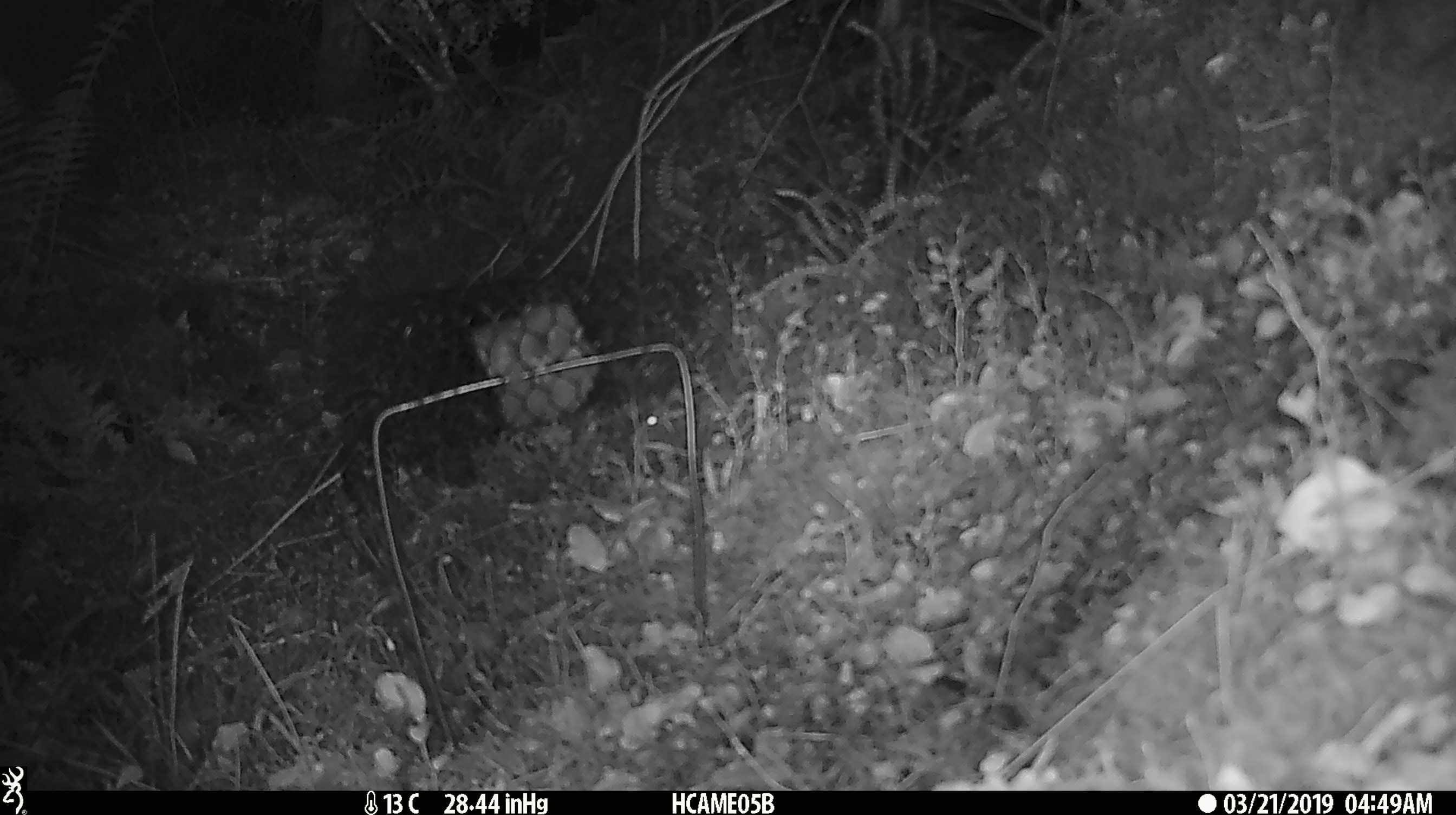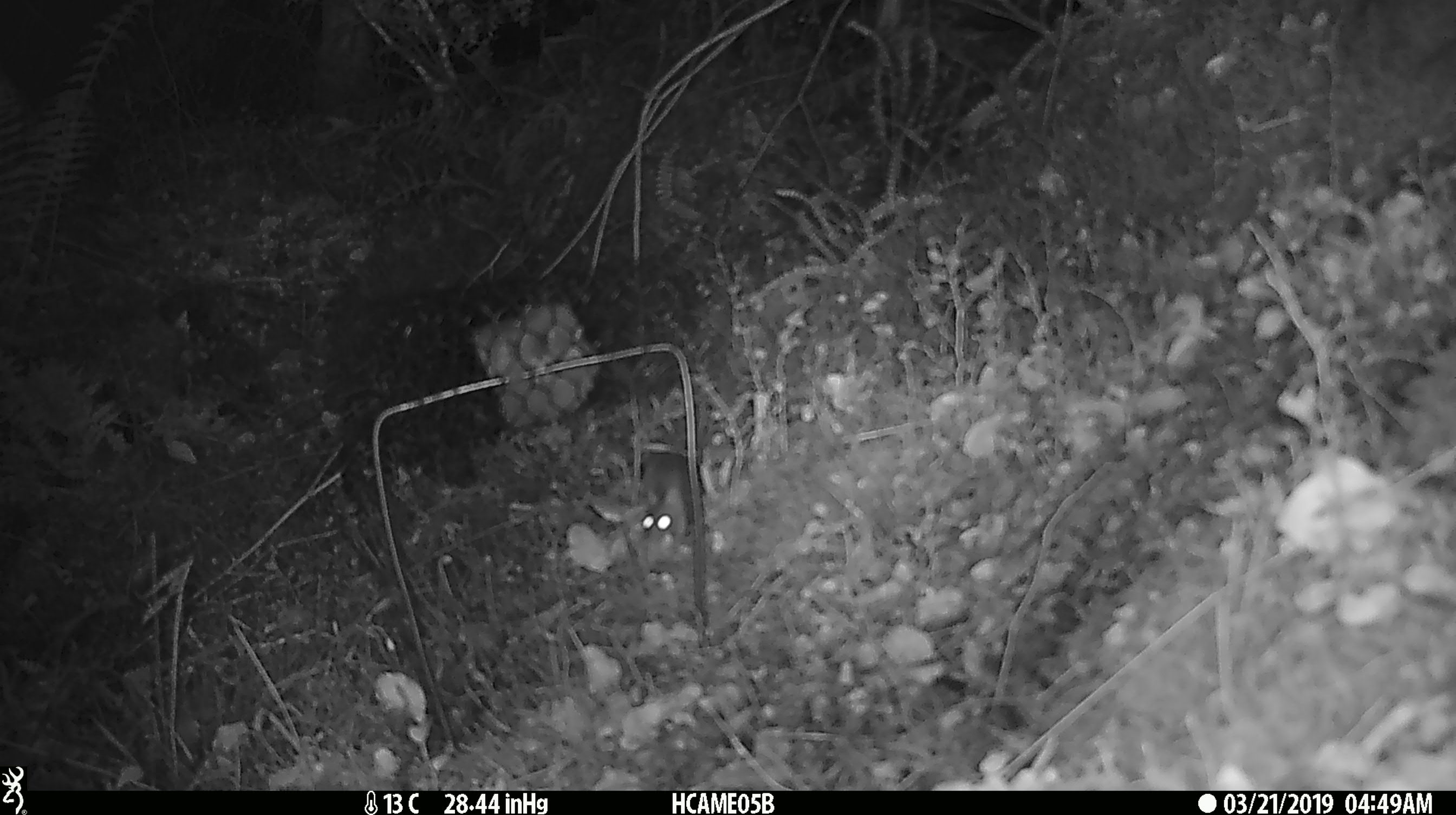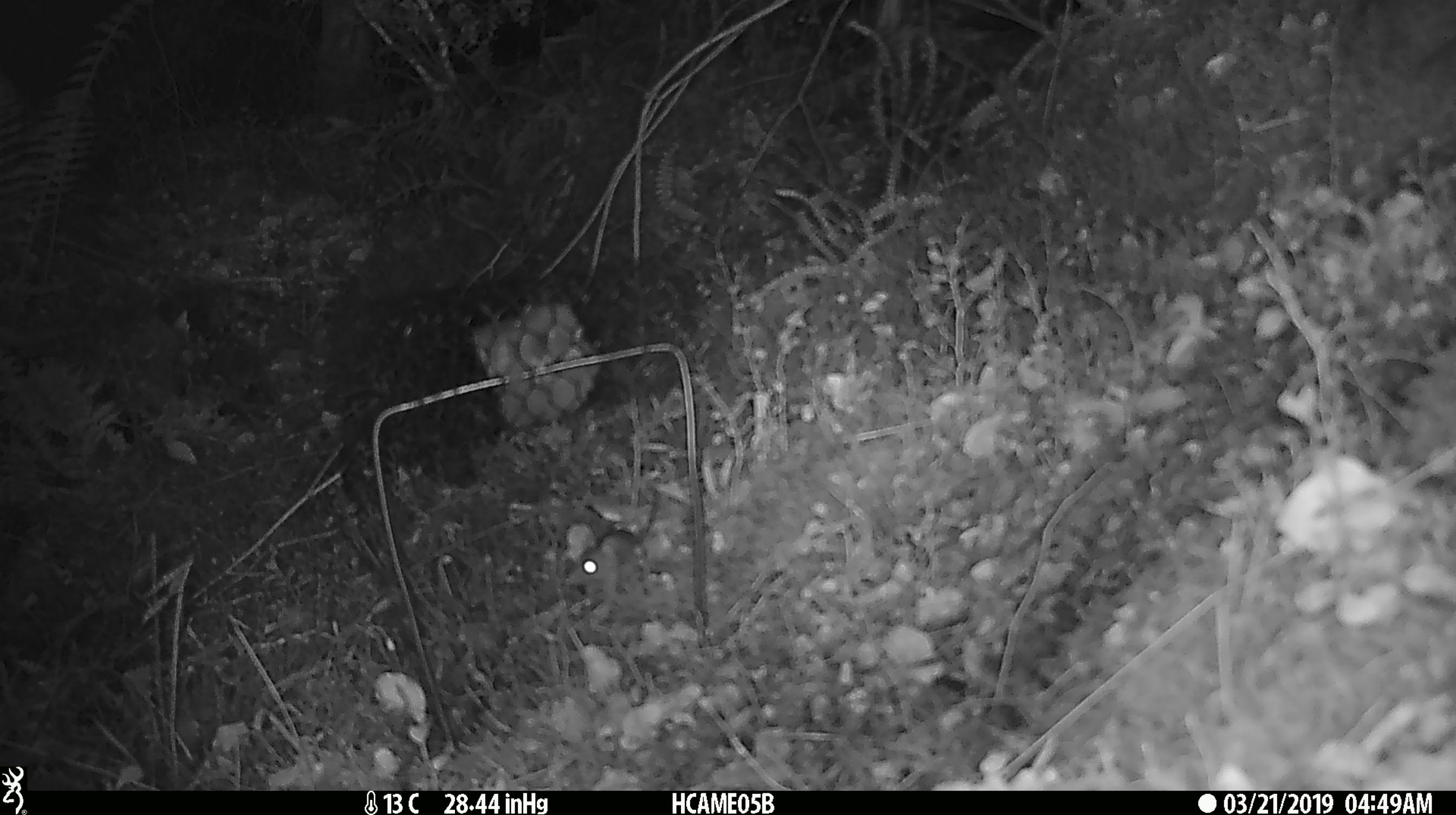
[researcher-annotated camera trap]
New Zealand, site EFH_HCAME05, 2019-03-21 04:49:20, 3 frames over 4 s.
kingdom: Animalia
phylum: Chordata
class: Mammalia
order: Rodentia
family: Muridae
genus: Mus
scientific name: Mus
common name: mouse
Mouse (Mus).